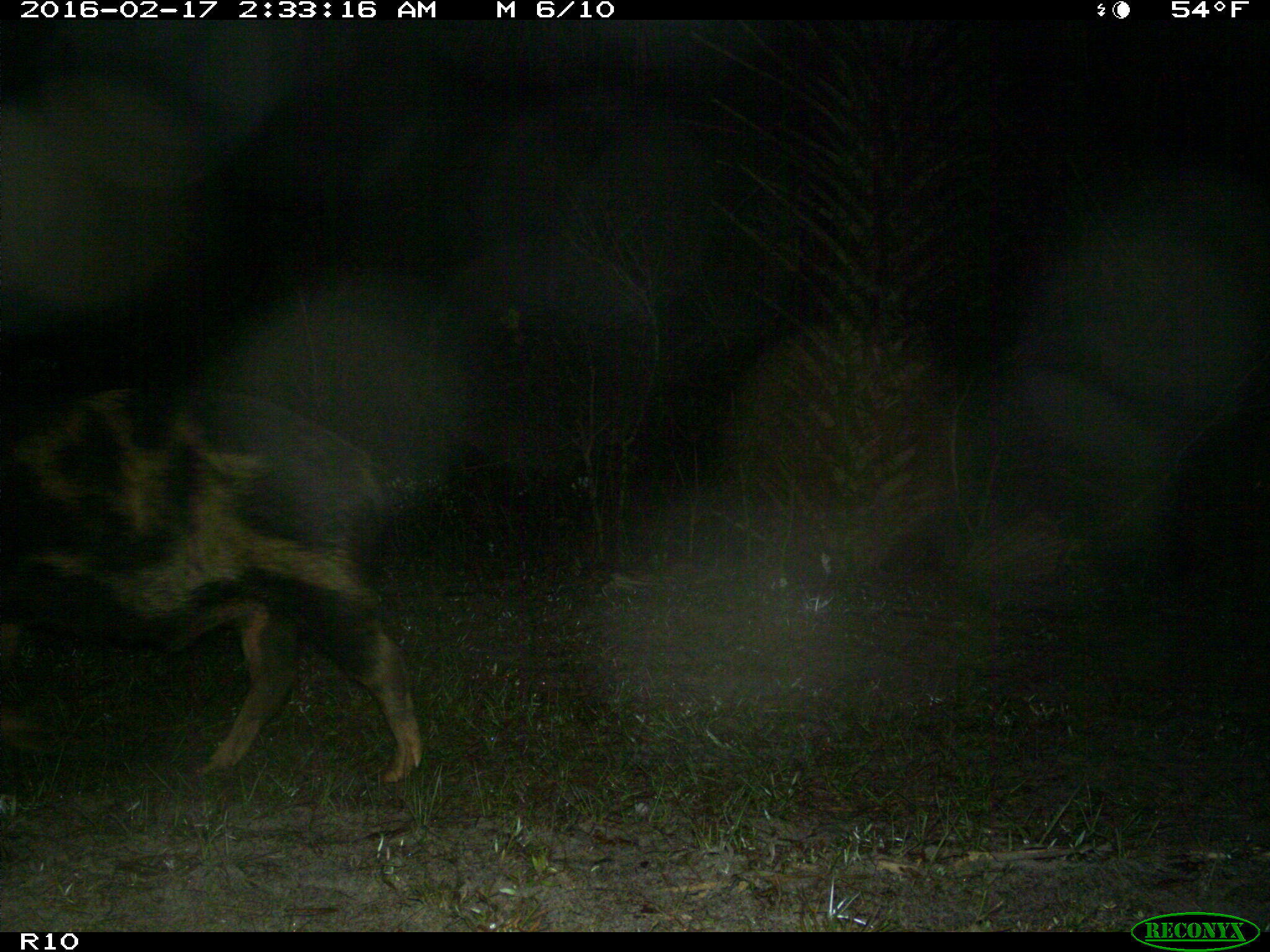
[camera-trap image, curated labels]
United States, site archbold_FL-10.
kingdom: Animalia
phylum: Chordata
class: Mammalia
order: Artiodactyla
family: Suidae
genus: Sus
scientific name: Sus scrofa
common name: wild boar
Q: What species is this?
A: Sus scrofa (wild boar).